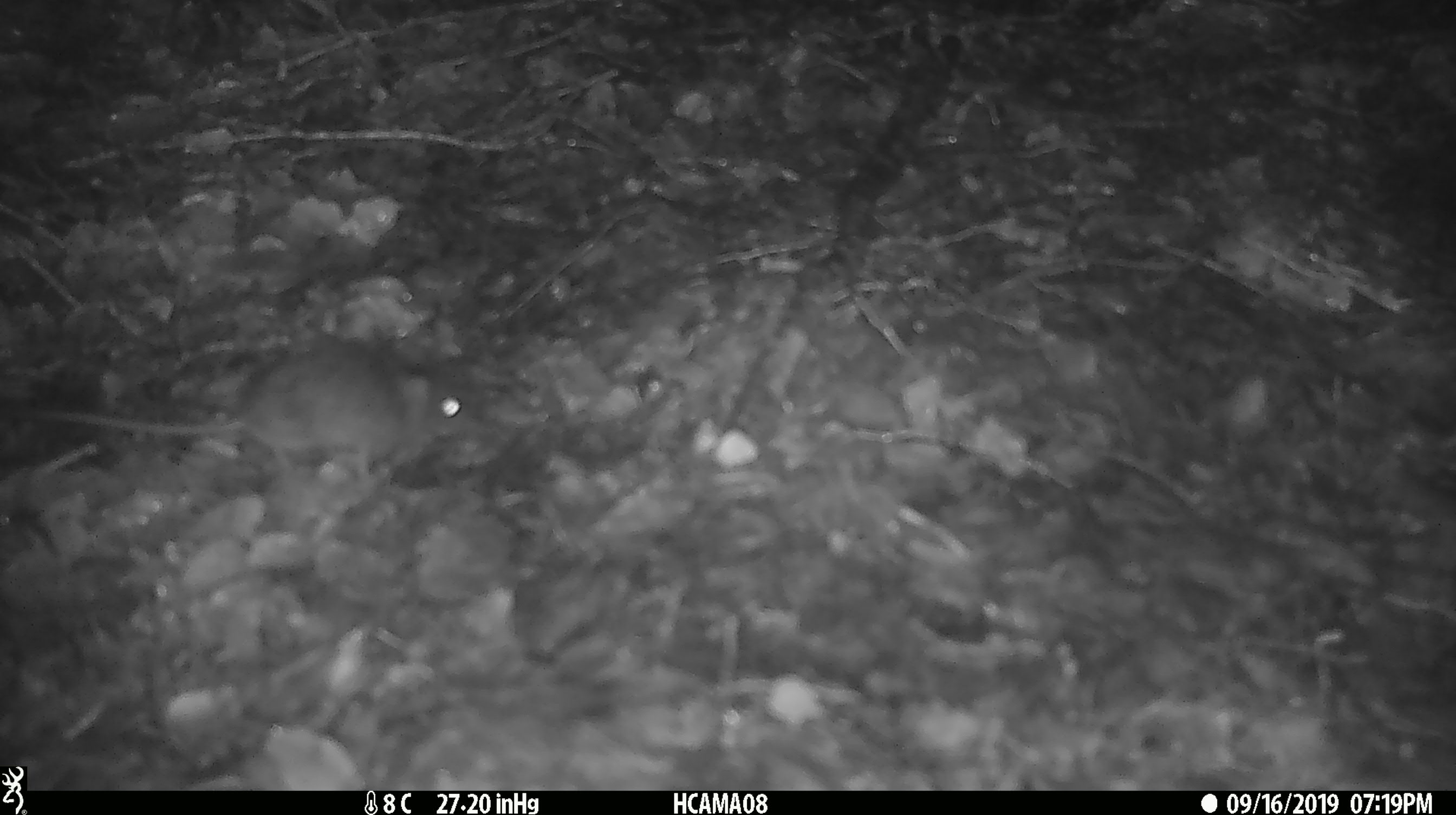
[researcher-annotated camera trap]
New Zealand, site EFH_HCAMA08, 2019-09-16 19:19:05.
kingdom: Animalia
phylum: Chordata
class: Mammalia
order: Rodentia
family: Muridae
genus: Mus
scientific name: Mus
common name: mouse